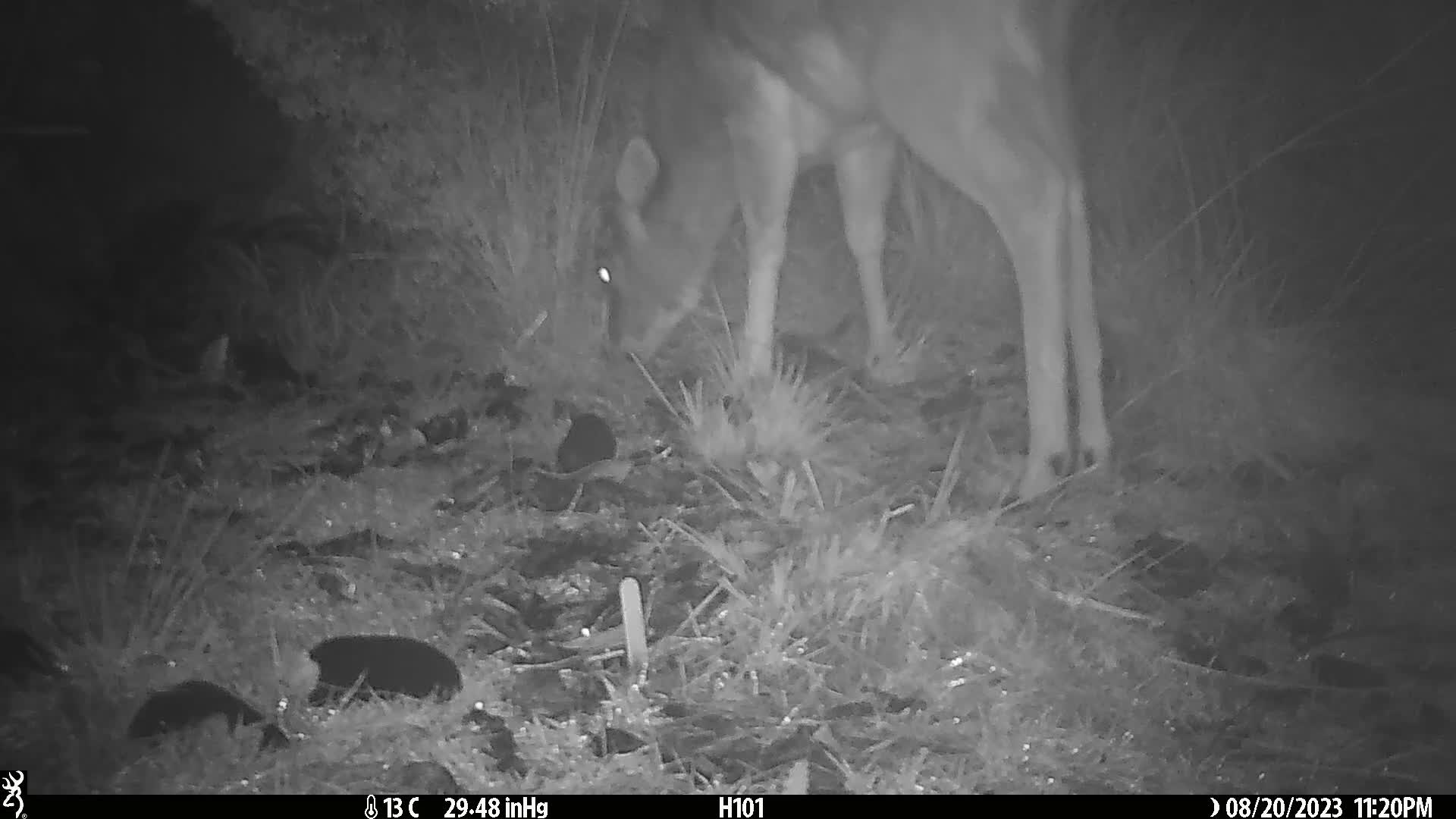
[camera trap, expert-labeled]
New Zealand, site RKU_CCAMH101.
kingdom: Animalia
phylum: Chordata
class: Mammalia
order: Artiodactyla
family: Cervidae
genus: Odocoileus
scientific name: Odocoileus virginianus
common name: white-tailed deer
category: white tailed deer